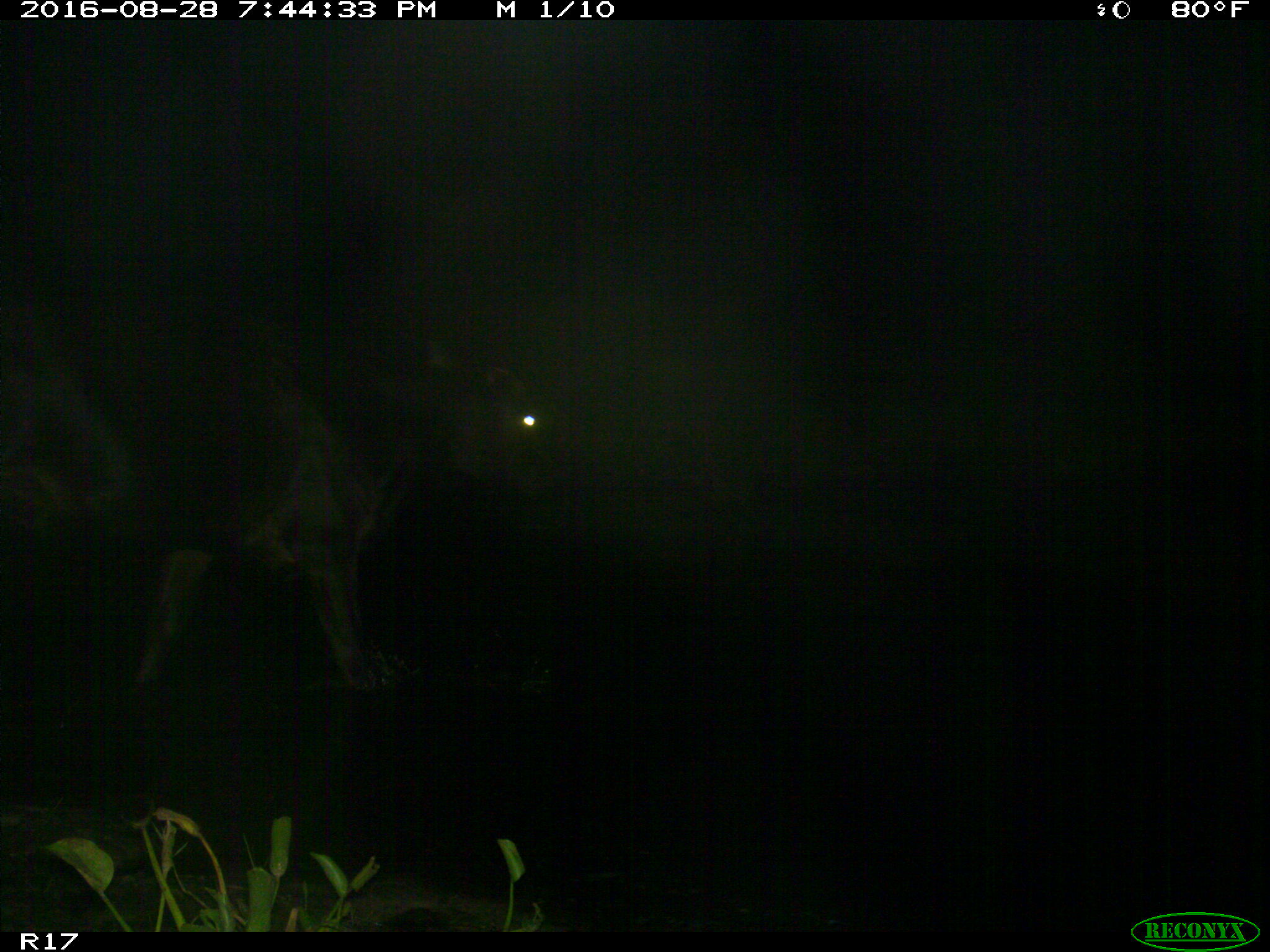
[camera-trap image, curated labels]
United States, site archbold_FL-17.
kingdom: Animalia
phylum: Chordata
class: Mammalia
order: Artiodactyla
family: Bovidae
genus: Bos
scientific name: Bos taurus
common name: domestic cow